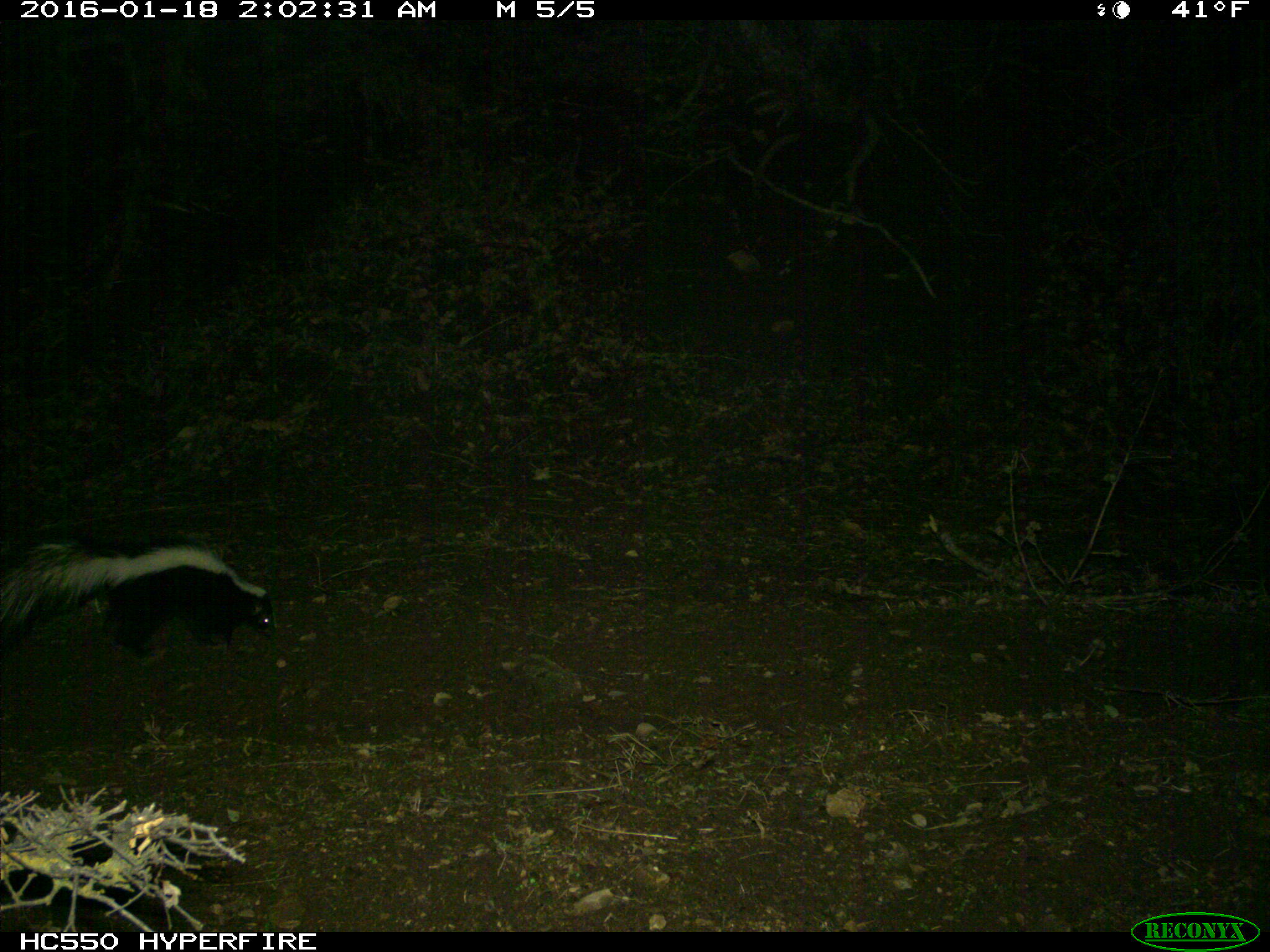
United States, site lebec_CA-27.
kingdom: Animalia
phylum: Chordata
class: Mammalia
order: Carnivora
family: Mephitidae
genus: Mephitis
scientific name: Mephitis mephitis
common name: striped skunk